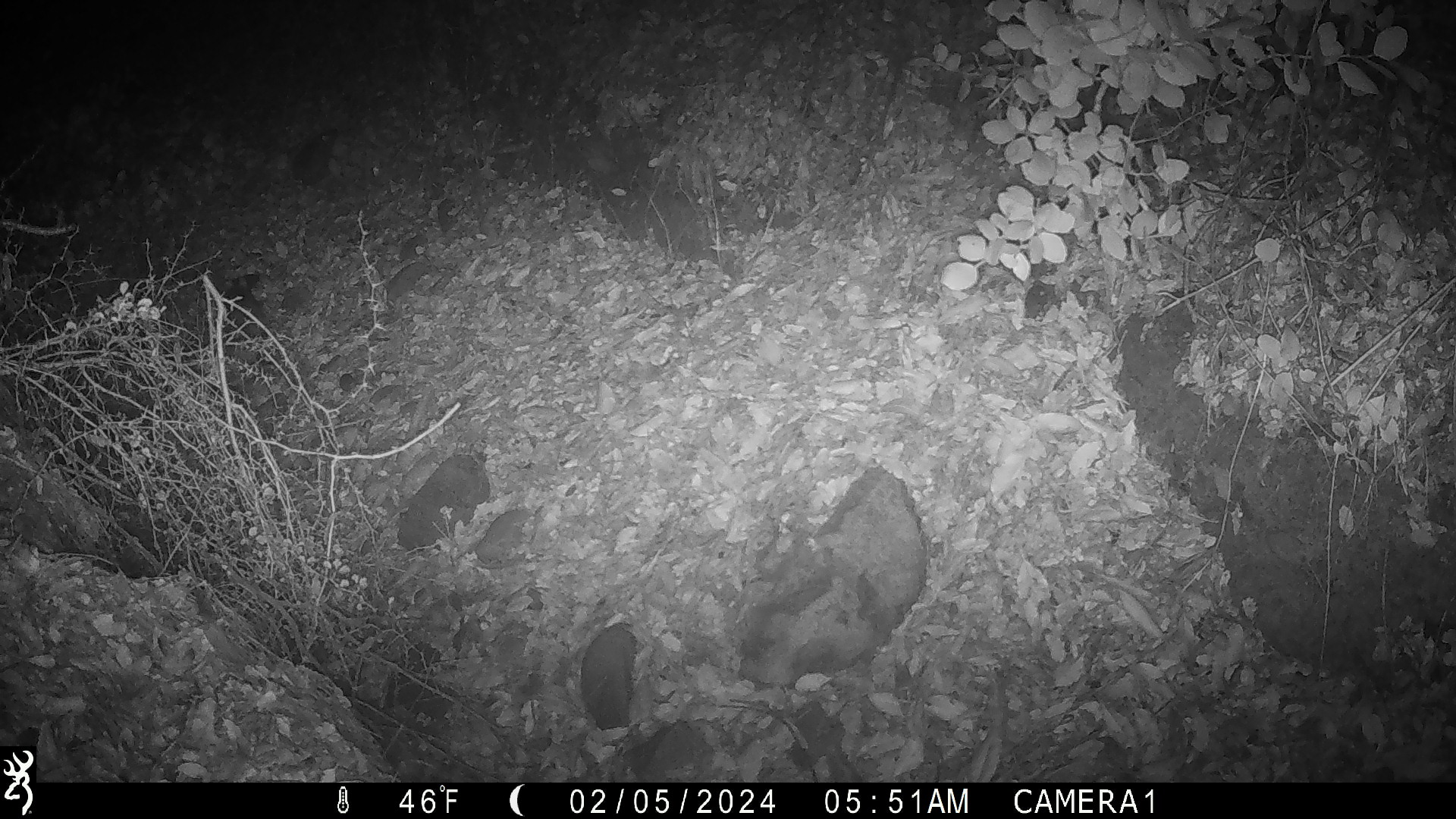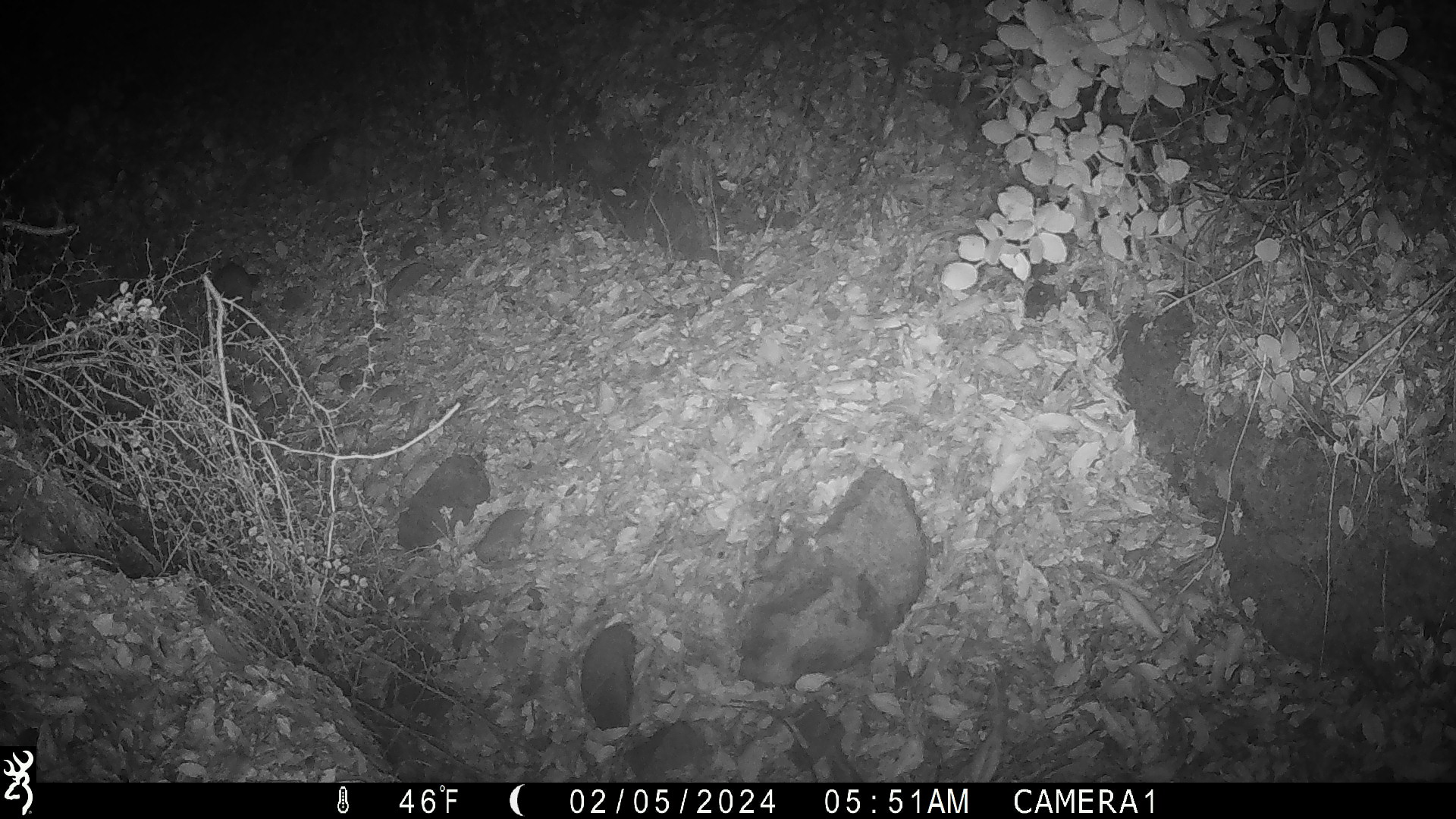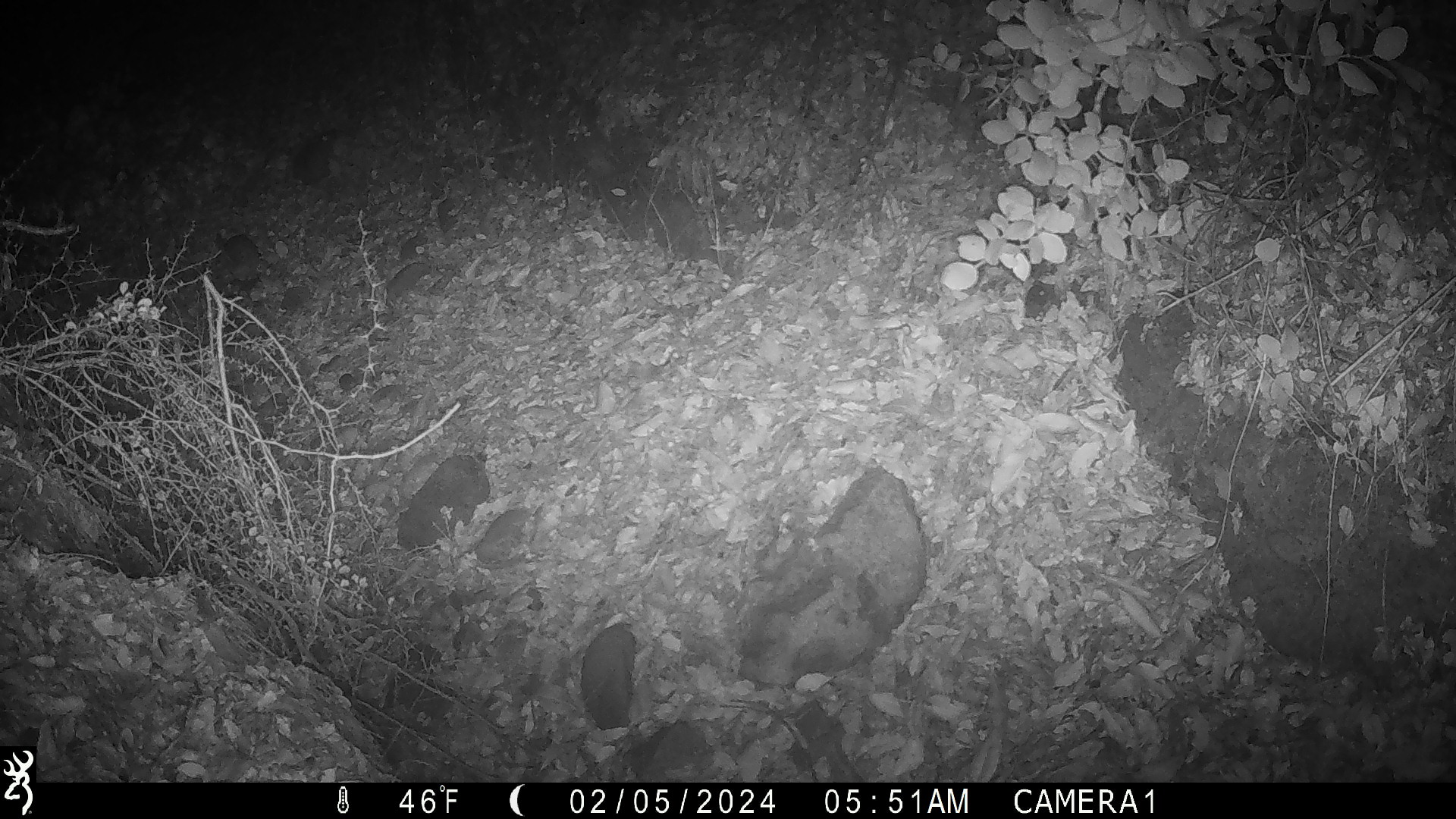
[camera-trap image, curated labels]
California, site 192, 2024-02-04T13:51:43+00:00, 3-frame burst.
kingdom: Animalia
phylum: Chordata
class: Mammalia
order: Rodentia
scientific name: Rodentia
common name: mouse or rat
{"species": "mouse or rat (Rodentia)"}